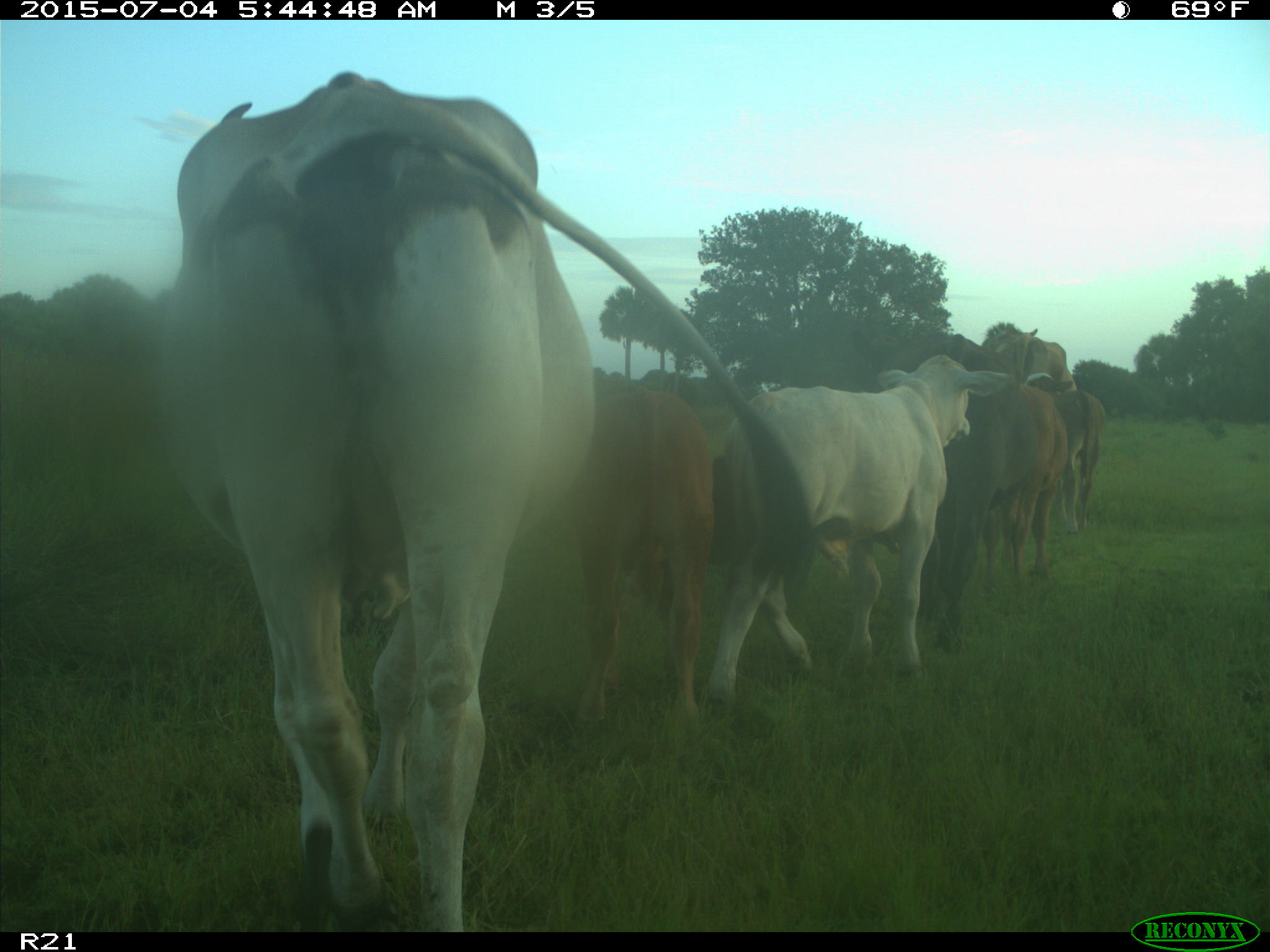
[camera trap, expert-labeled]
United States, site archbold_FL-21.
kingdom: Animalia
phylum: Chordata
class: Mammalia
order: Artiodactyla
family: Bovidae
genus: Bos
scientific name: Bos taurus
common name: domestic cow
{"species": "Bos taurus (domestic cow)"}